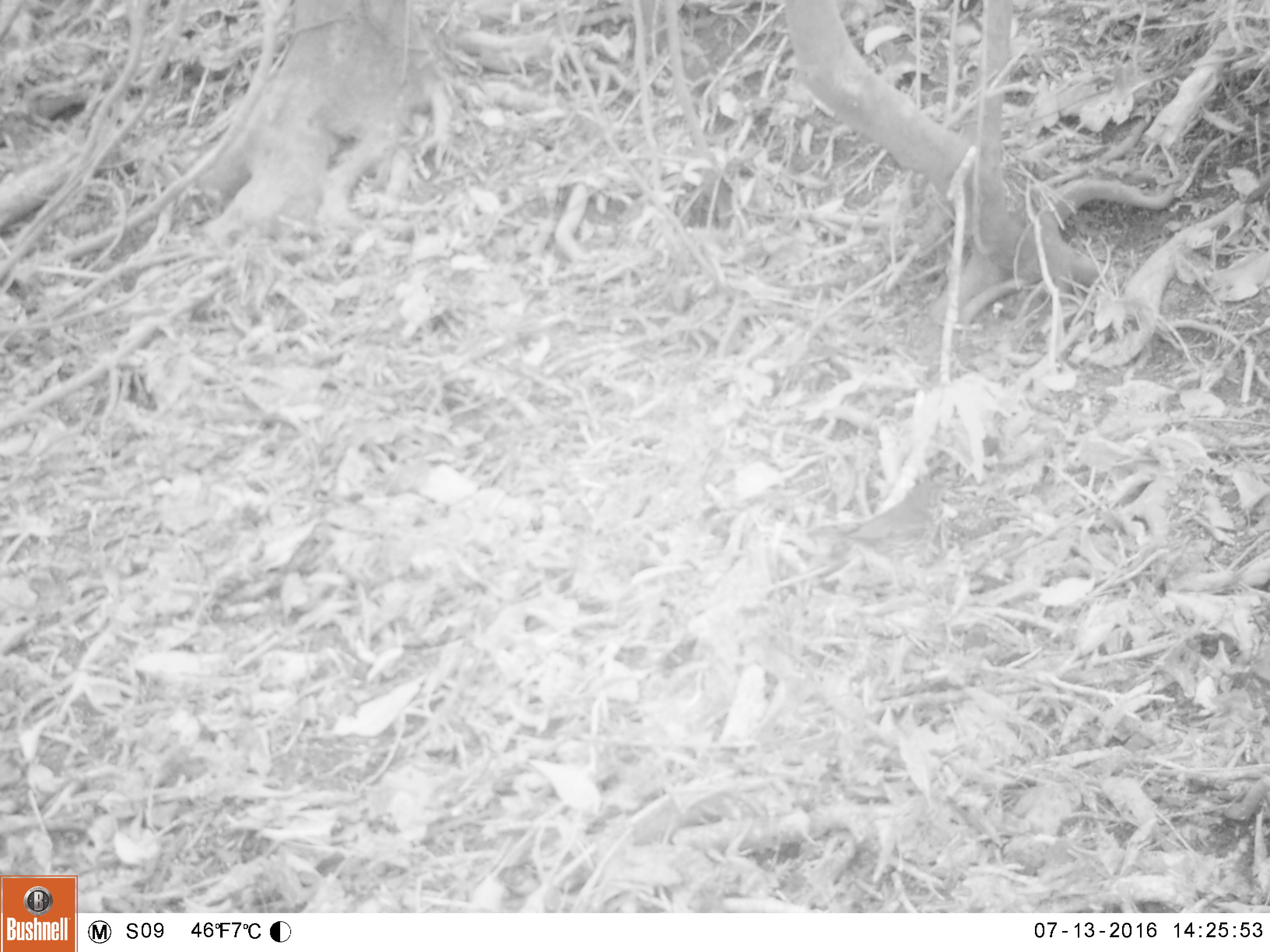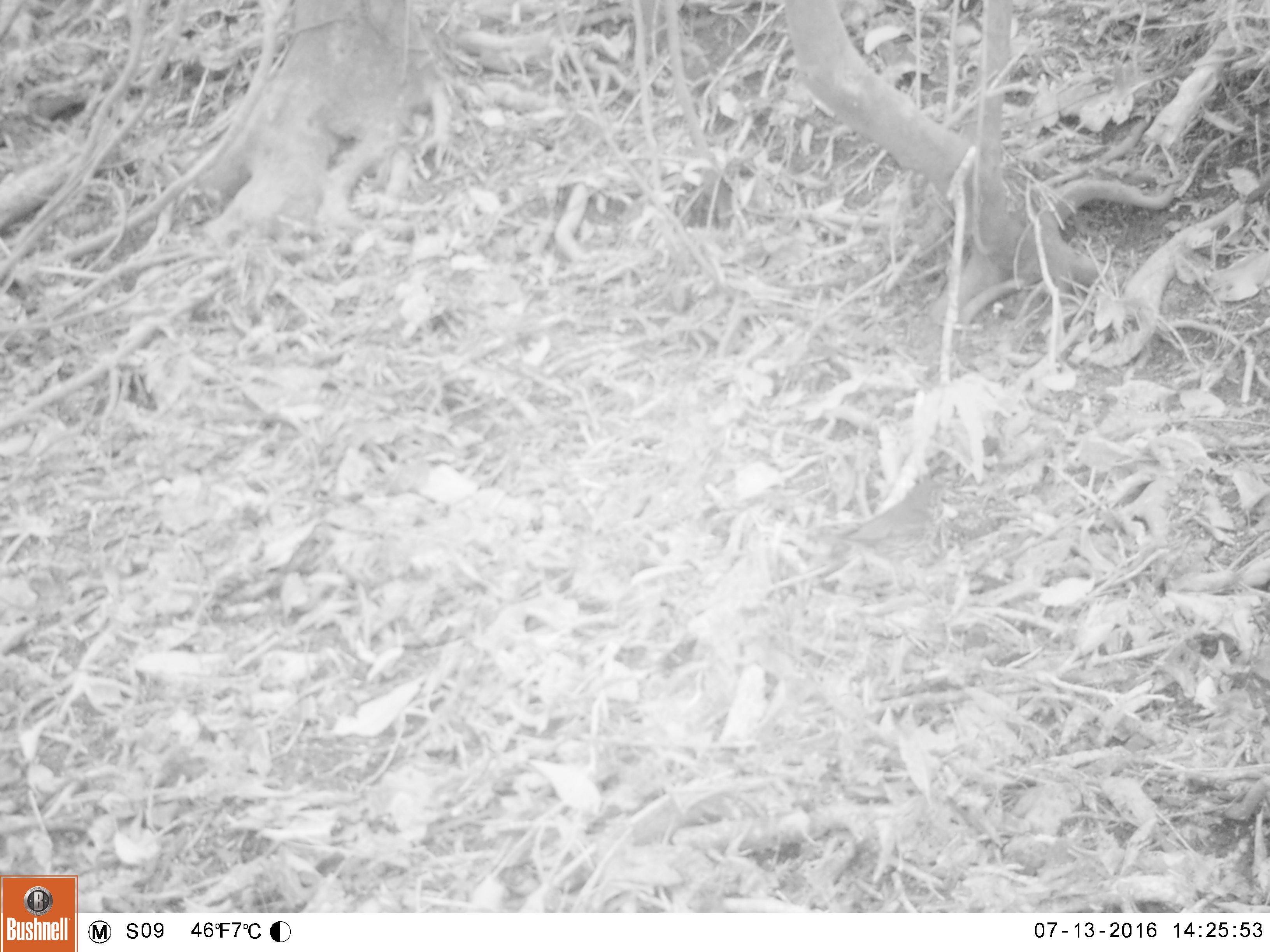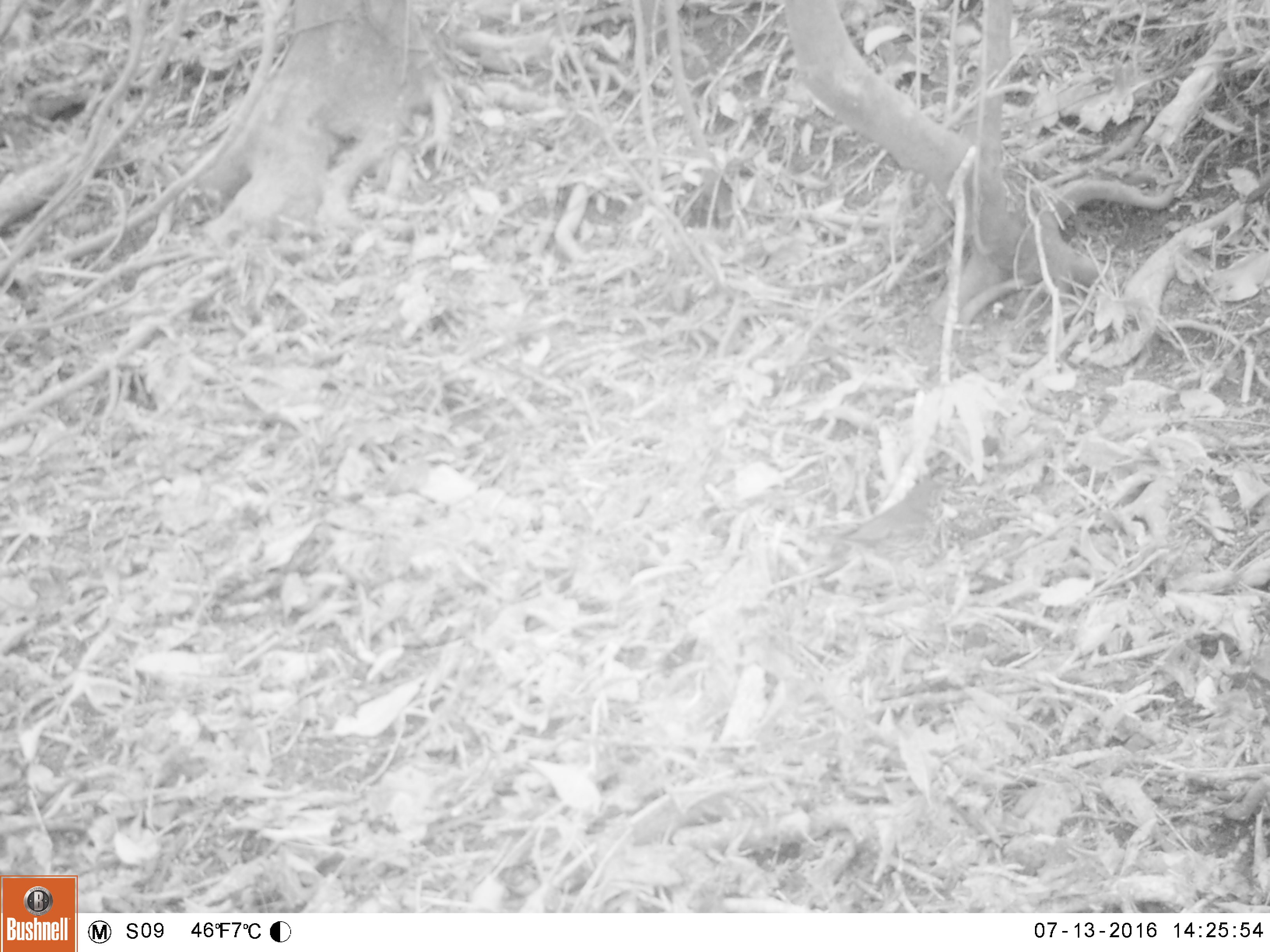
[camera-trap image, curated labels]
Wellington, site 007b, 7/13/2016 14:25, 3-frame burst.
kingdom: Animalia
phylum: Chordata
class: Aves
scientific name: Aves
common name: bird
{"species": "bird (Aves)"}